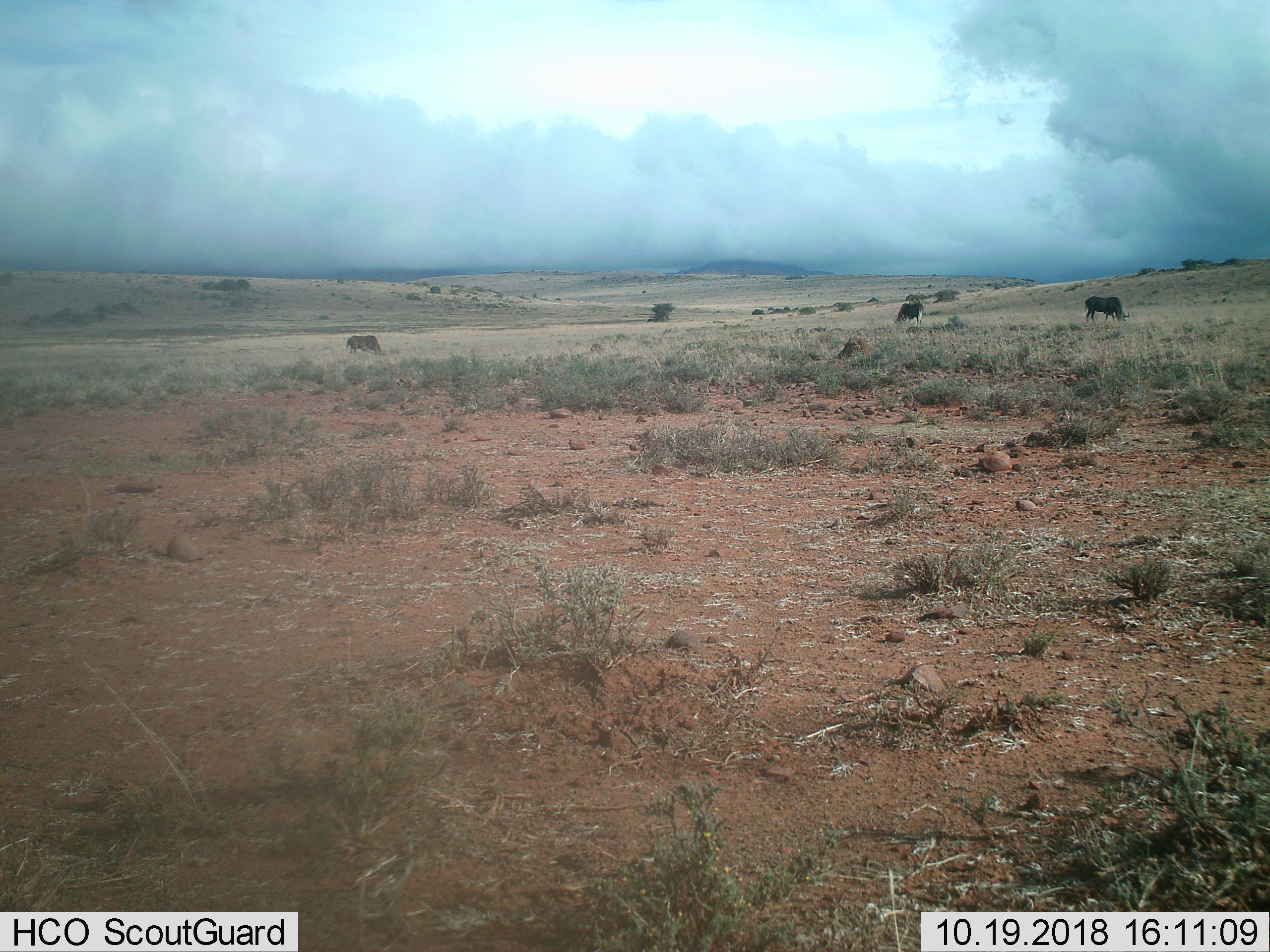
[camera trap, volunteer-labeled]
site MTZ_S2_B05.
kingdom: Animalia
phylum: Chordata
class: Mammalia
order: Artiodactyla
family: Bovidae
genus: Connochaetes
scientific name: Connochaetes gnou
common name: black wildebeest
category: wildebeestblack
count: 3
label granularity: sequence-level